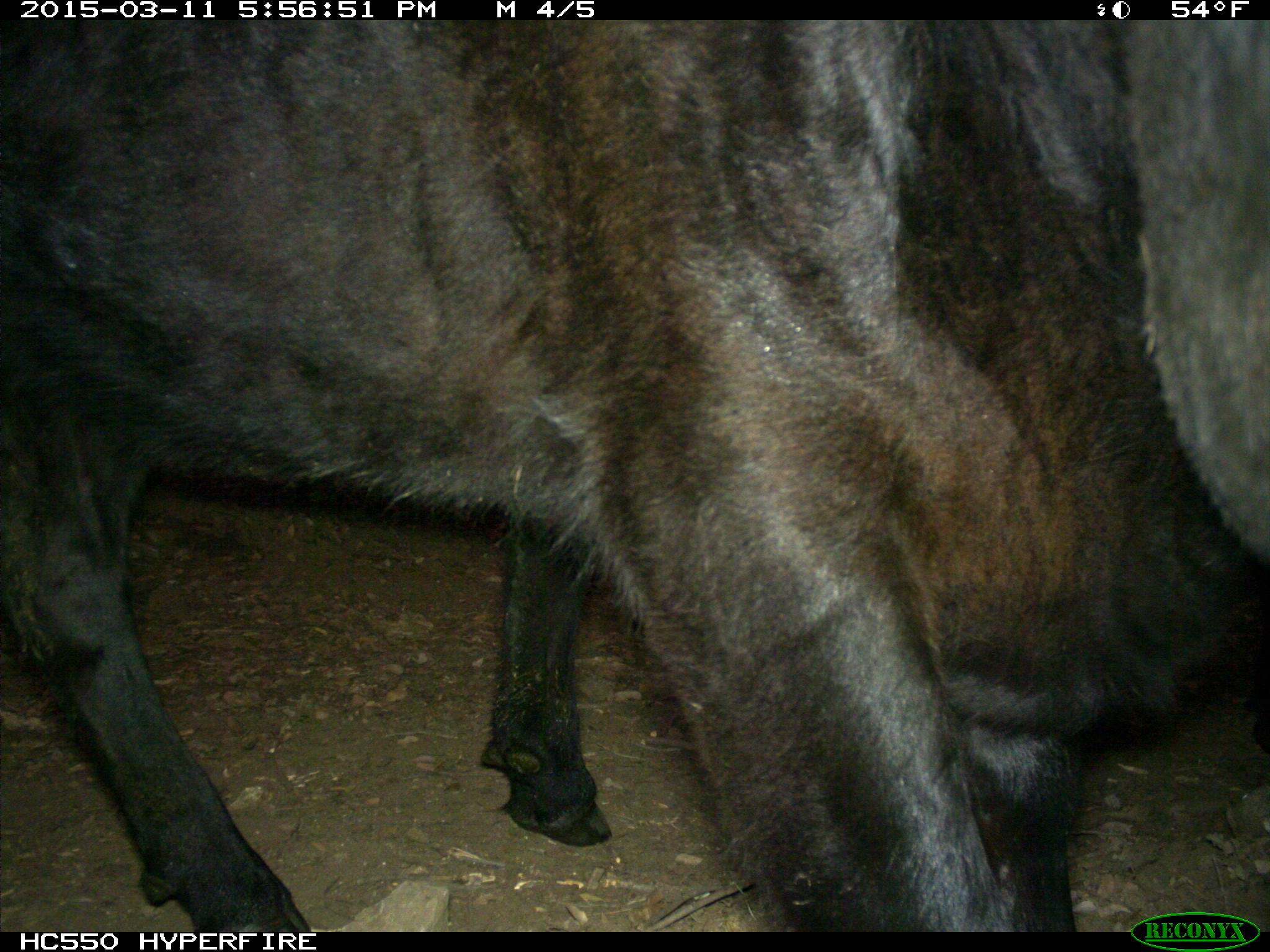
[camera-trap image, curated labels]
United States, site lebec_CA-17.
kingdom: Animalia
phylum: Chordata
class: Mammalia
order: Artiodactyla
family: Bovidae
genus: Bos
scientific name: Bos taurus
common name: domestic cow